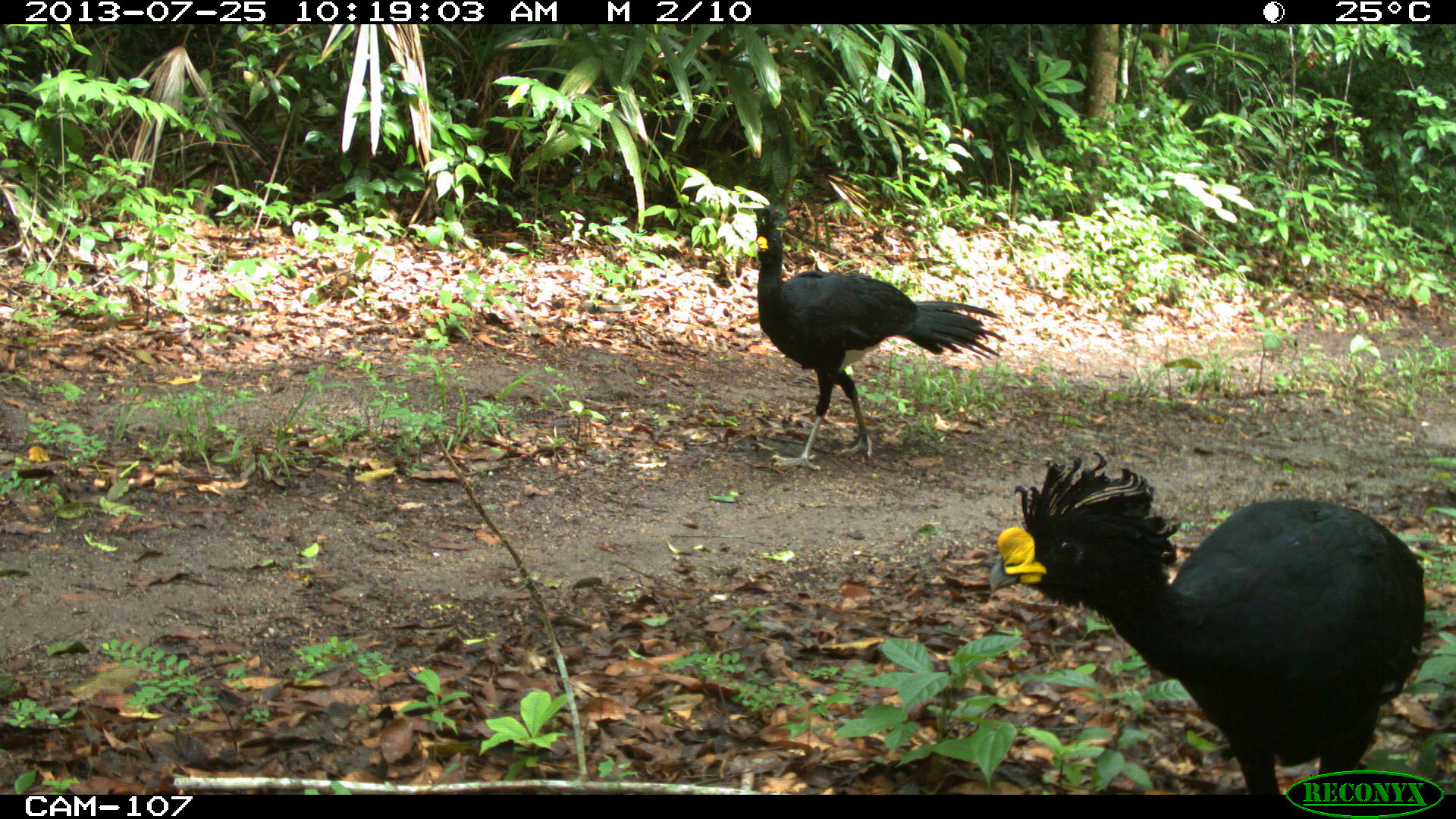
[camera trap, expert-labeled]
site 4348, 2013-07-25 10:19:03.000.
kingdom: Animalia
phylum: Chordata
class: Aves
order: Galliformes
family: Cracidae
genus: Crax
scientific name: Crax rubra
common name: great curassow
Crax rubra (great curassow), count 2.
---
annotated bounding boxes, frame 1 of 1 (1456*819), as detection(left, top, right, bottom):
crax rubra: detection(987, 449, 1429, 793); detection(748, 204, 1007, 472)